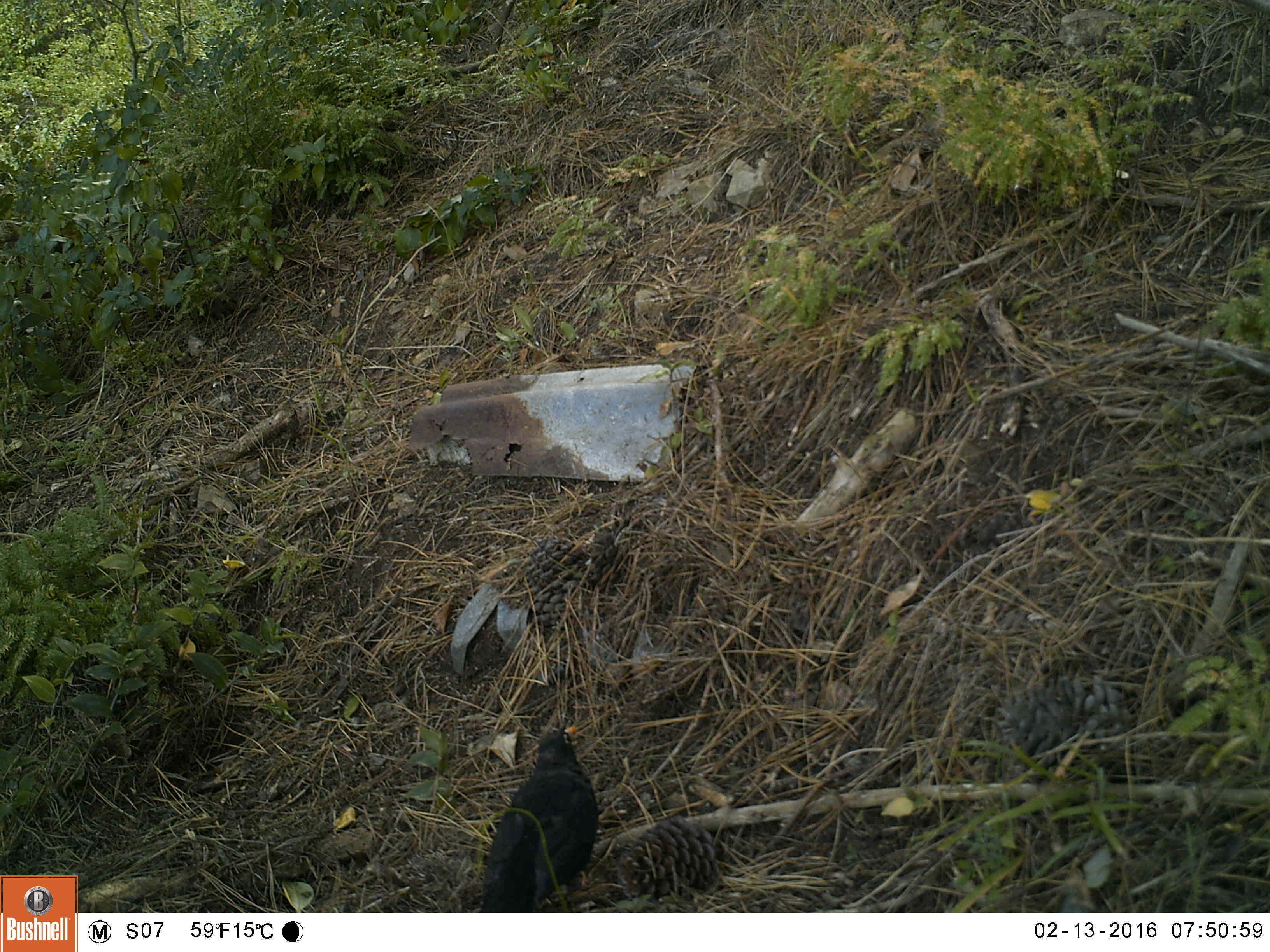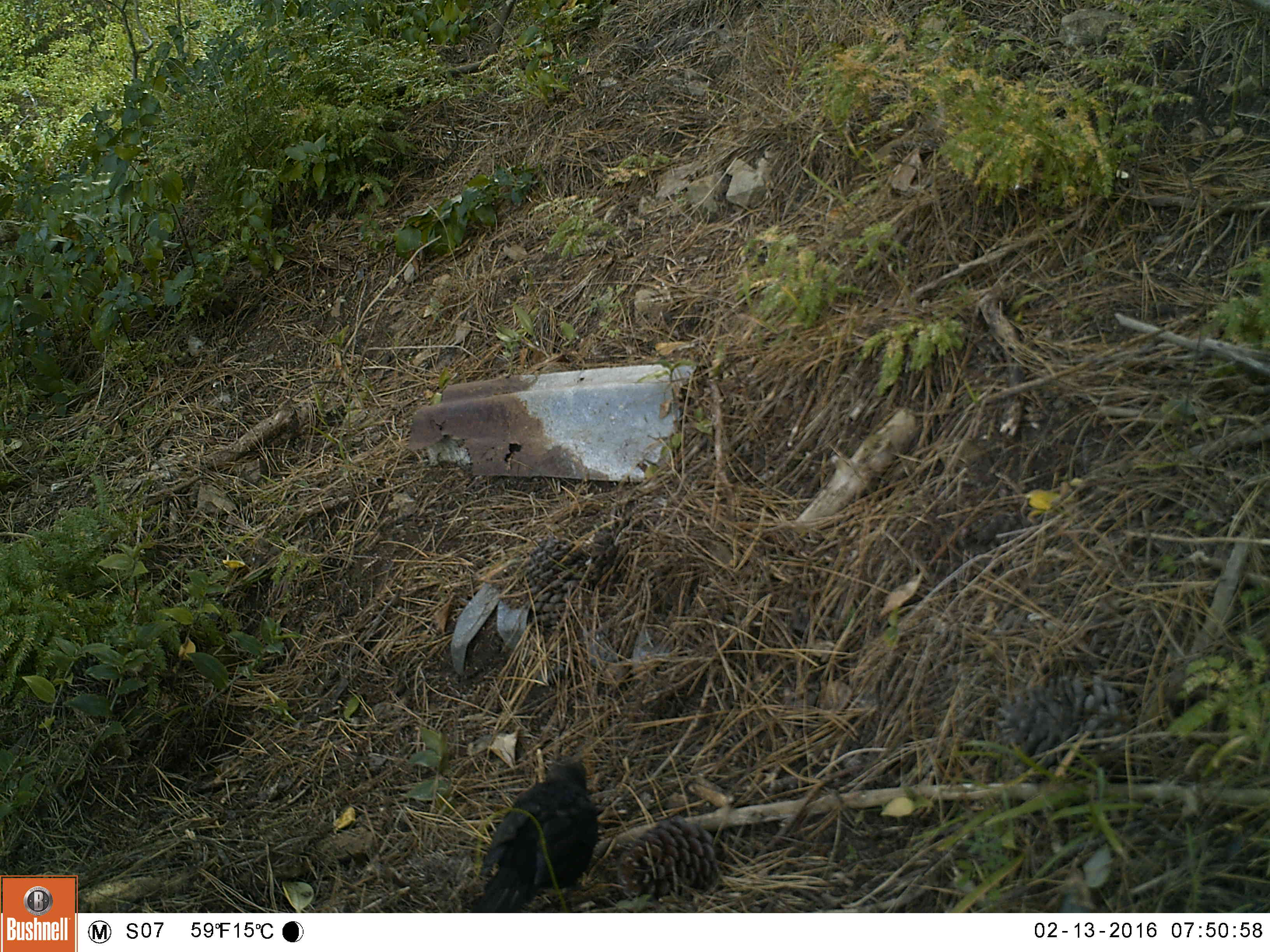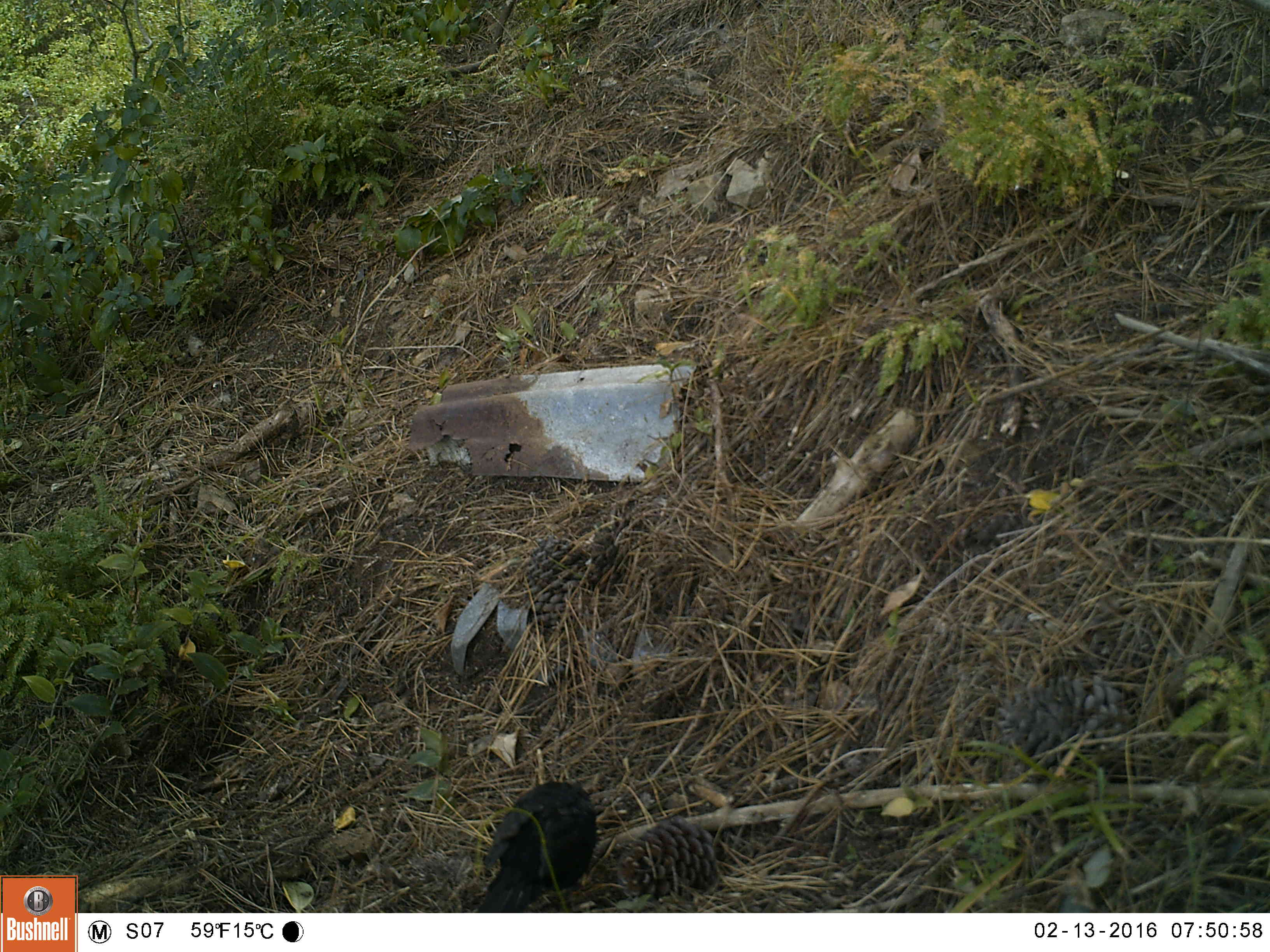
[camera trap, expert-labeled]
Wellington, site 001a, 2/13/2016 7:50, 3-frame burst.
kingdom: Animalia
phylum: Chordata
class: Aves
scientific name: Aves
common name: bird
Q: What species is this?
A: Bird (Aves).